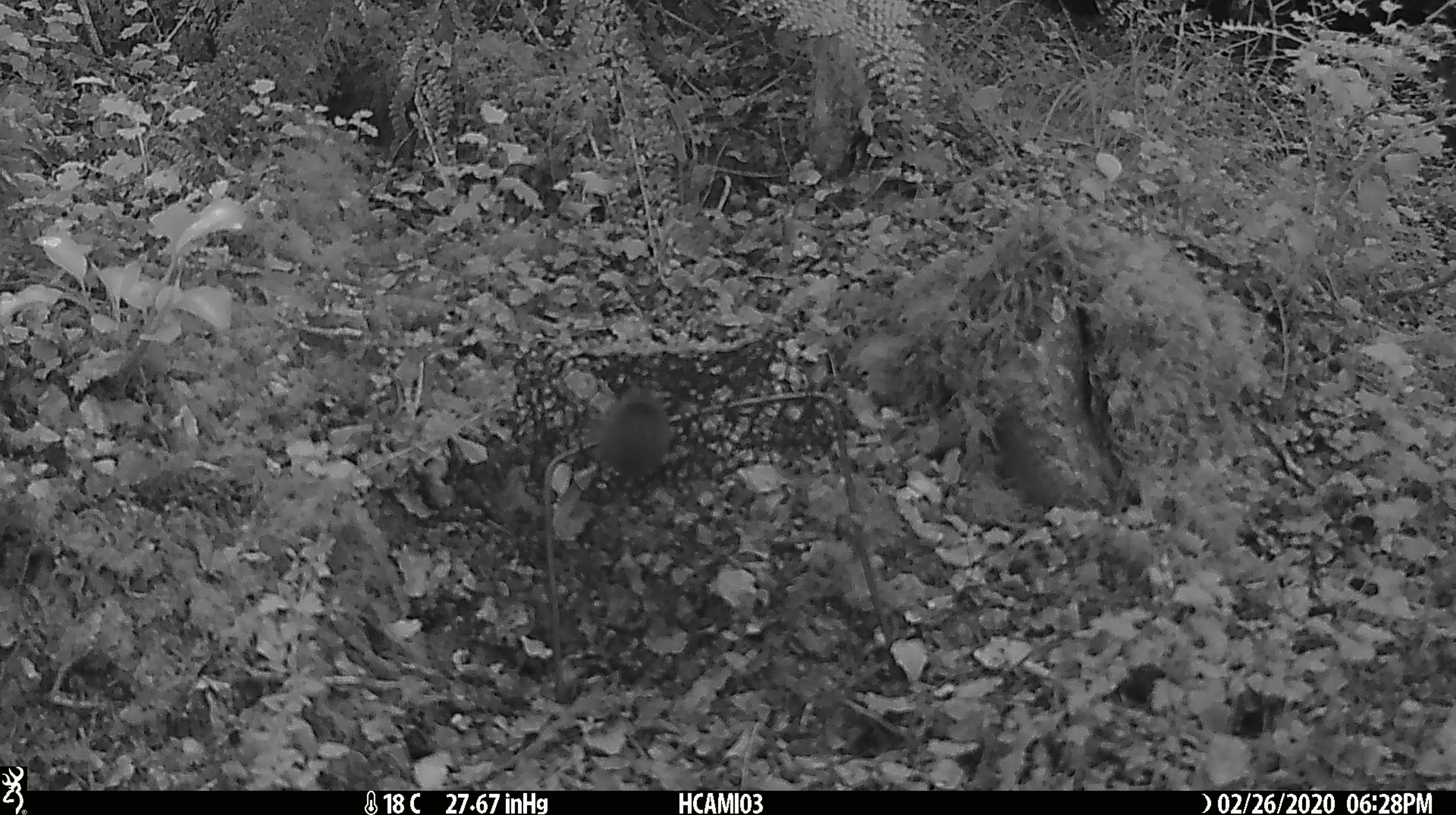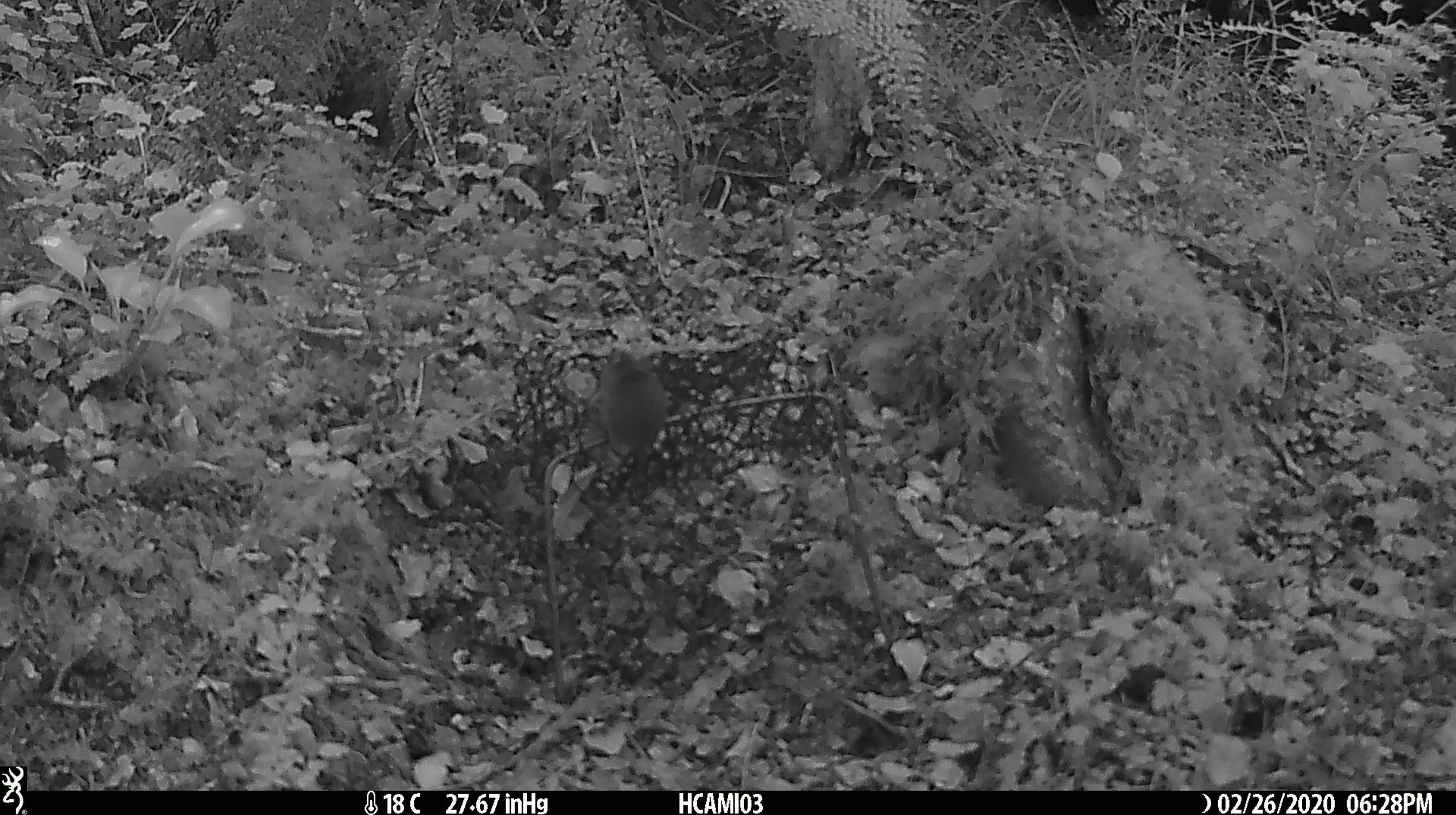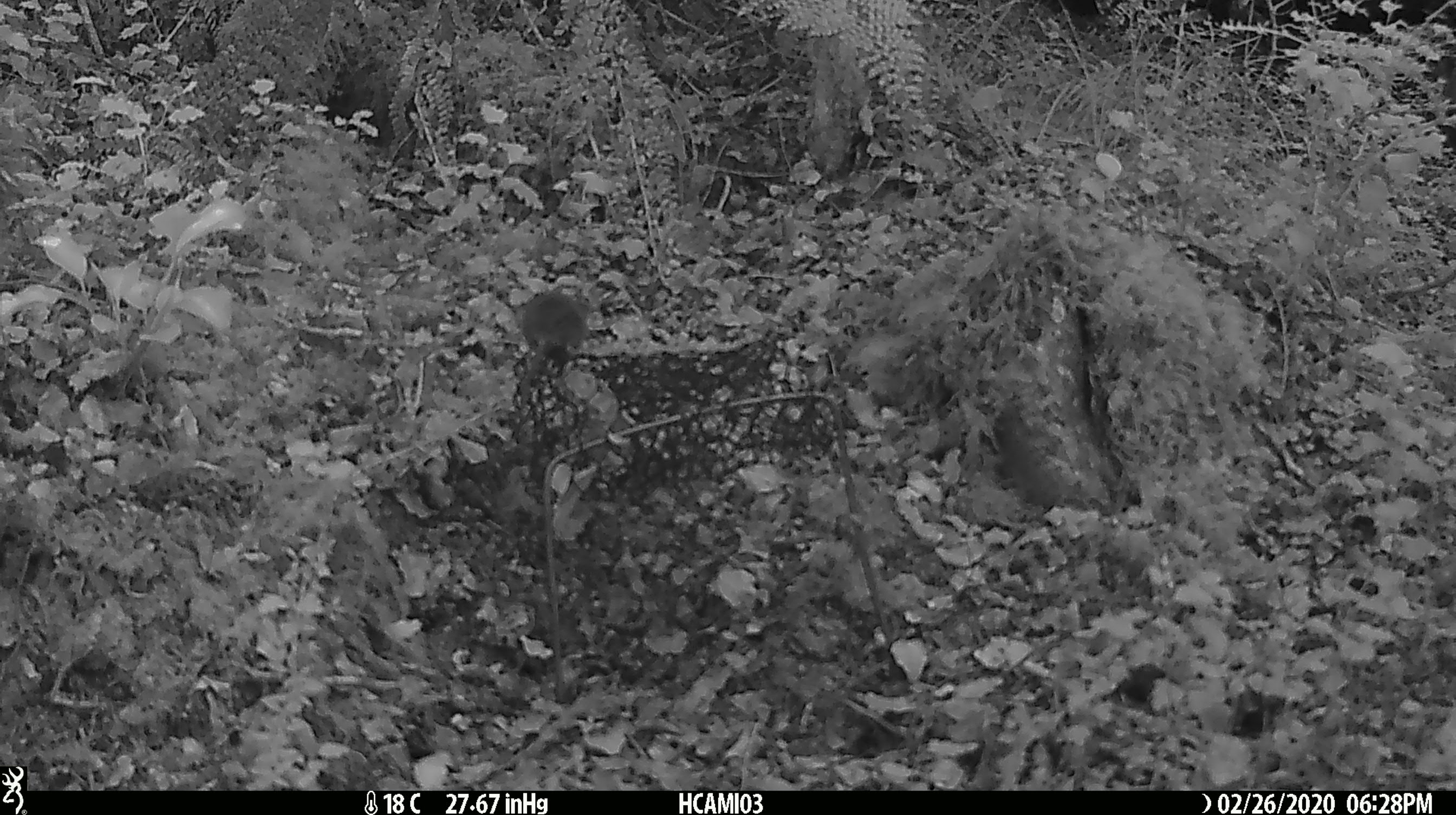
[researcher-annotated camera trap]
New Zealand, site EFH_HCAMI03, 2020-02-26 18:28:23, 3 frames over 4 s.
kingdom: Animalia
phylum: Chordata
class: Mammalia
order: Rodentia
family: Muridae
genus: Mus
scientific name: Mus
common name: mouse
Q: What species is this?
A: Mouse (Mus).